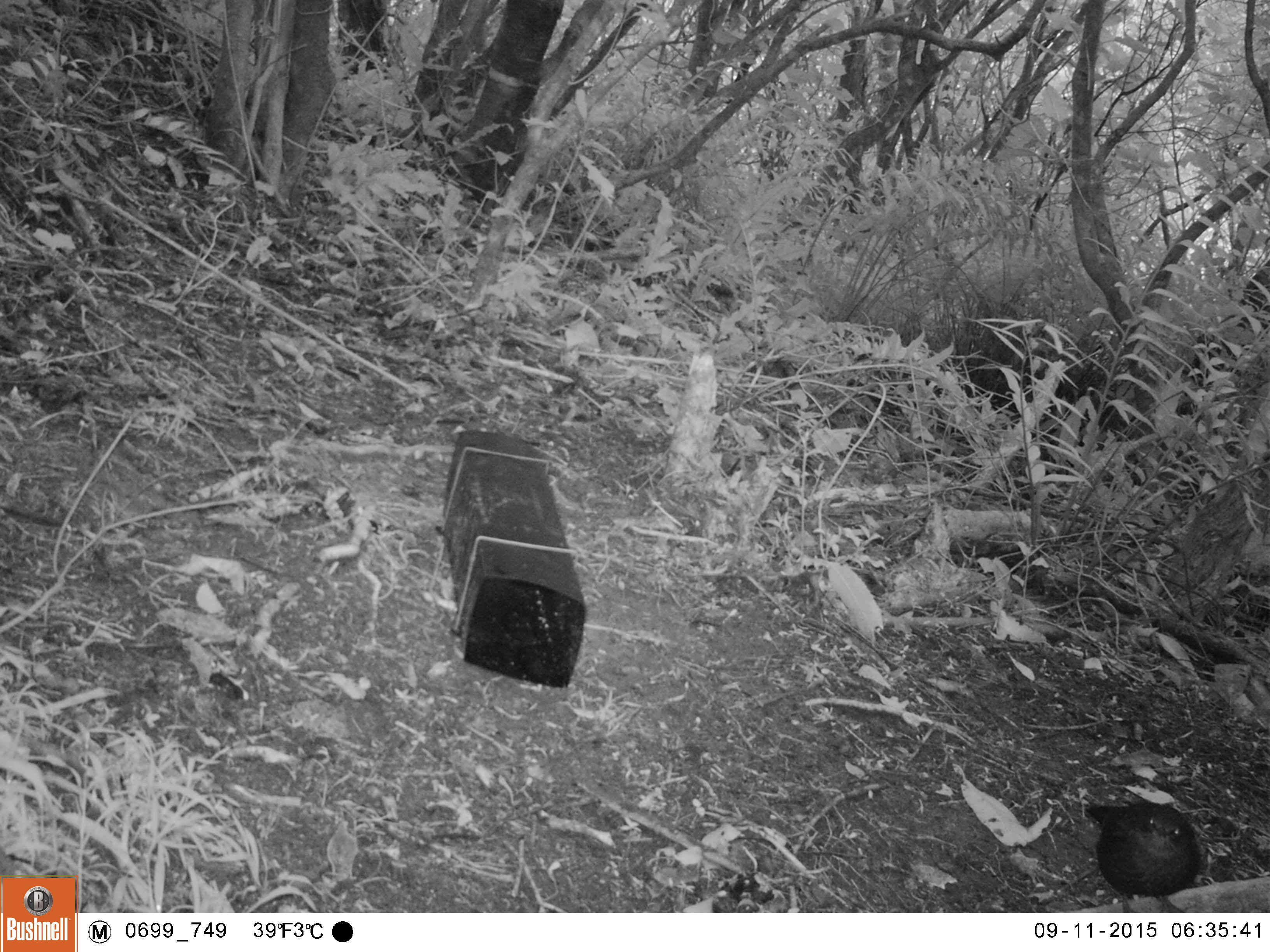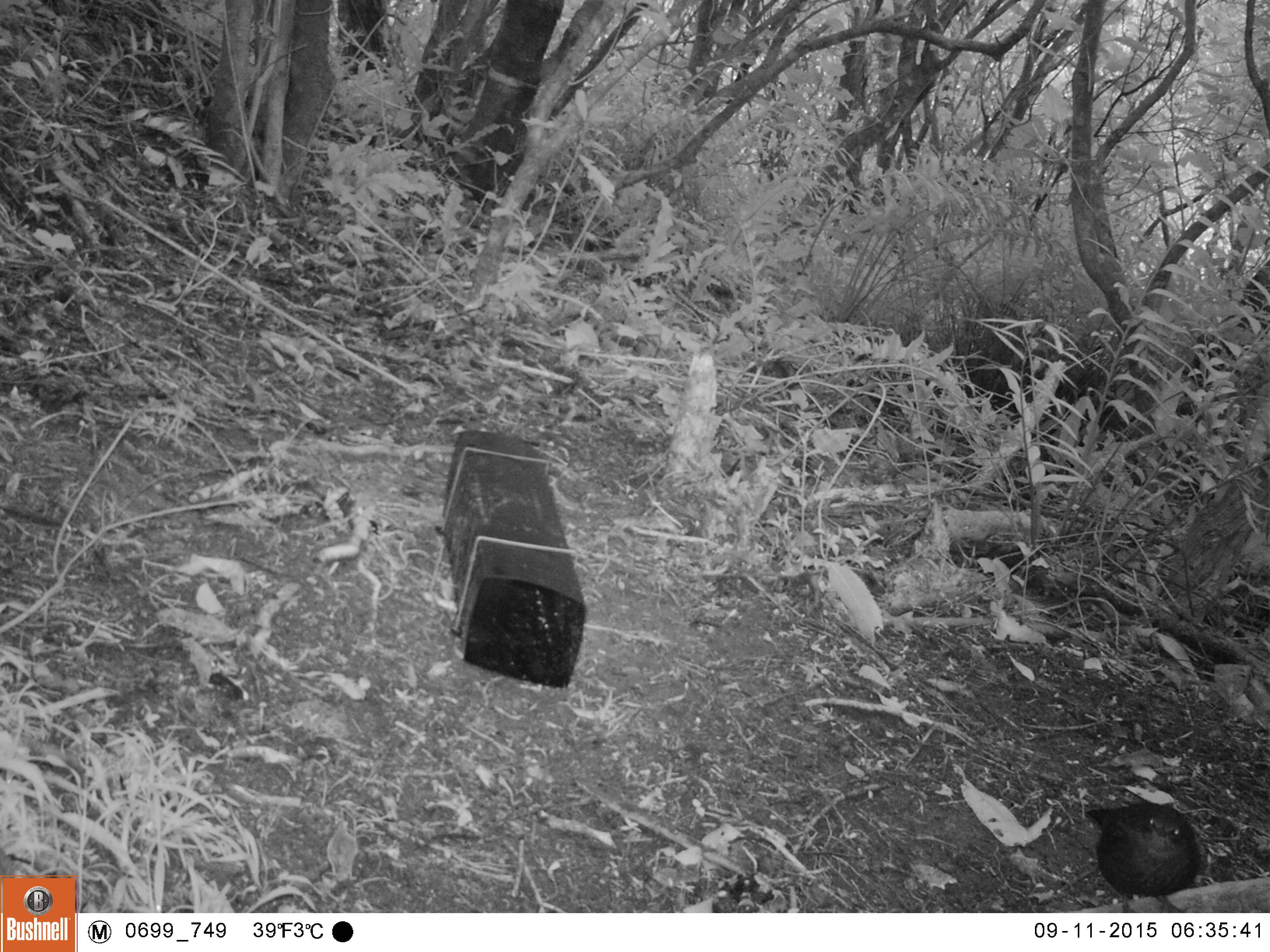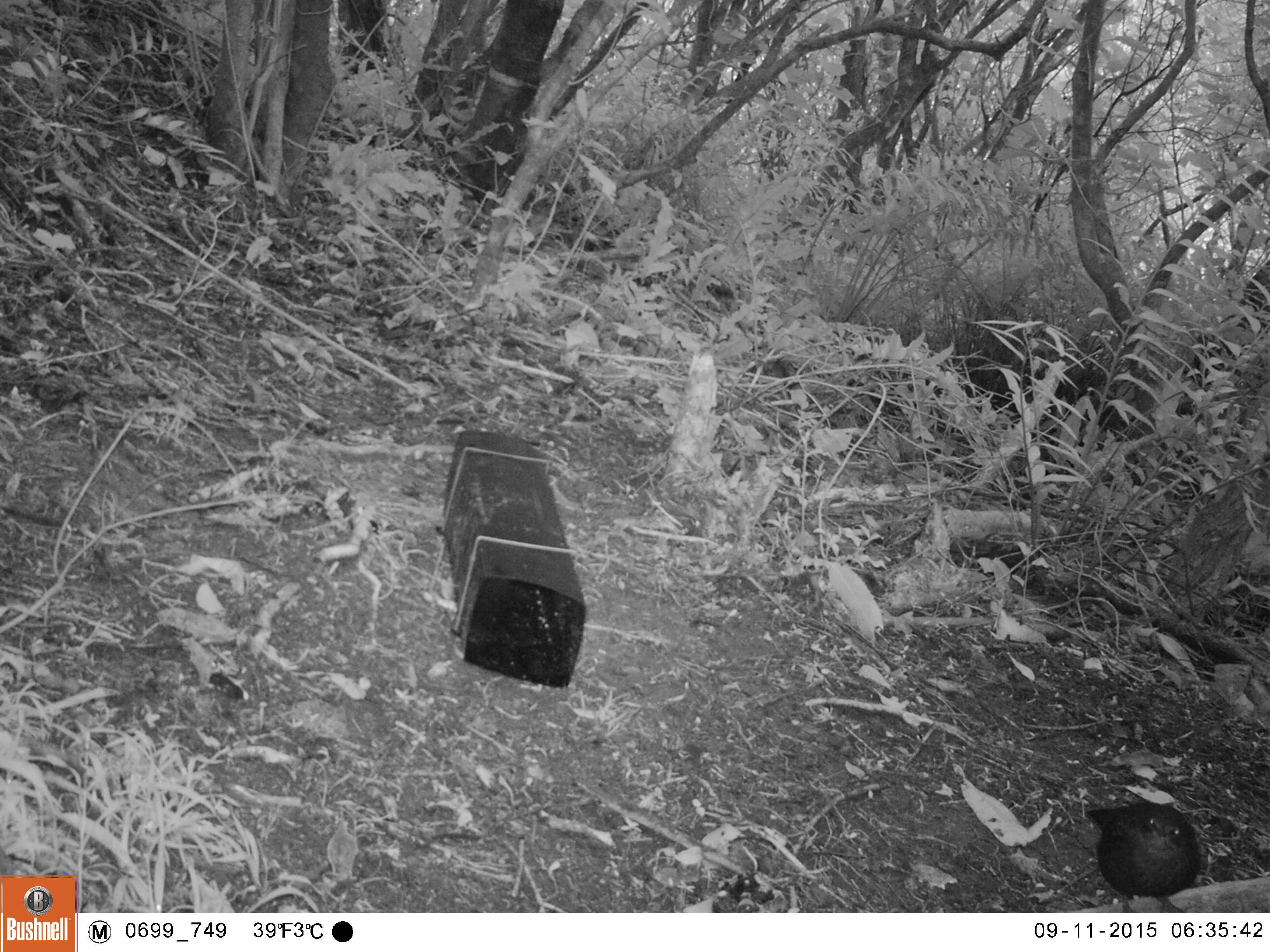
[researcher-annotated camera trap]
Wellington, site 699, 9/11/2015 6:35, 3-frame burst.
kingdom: Animalia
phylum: Chordata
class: Aves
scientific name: Aves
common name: bird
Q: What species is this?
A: Bird (Aves).